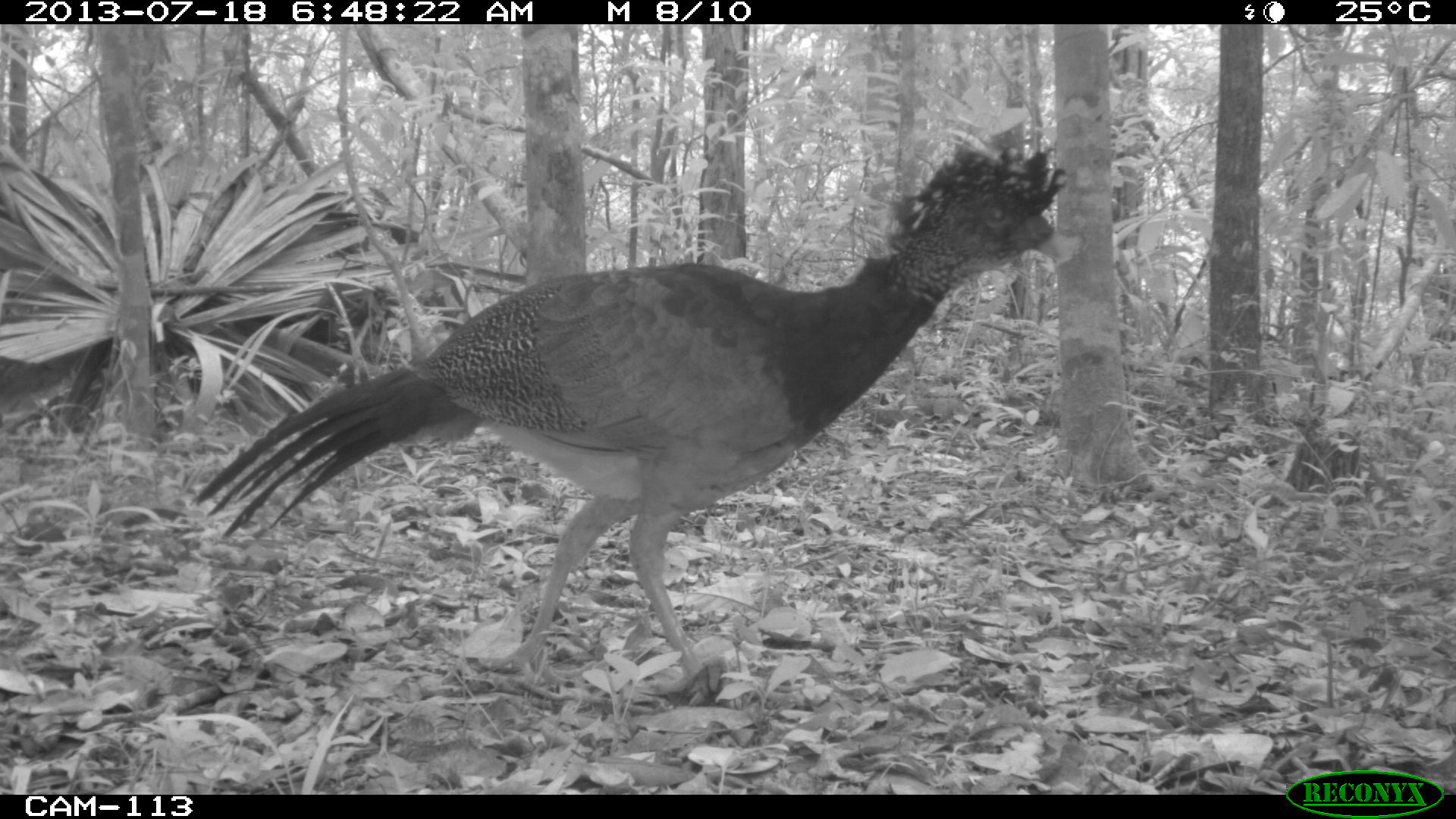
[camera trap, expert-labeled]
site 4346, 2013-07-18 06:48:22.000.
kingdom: Animalia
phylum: Chordata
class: Aves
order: Galliformes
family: Cracidae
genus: Crax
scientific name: Crax rubra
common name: great curassow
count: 1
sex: female